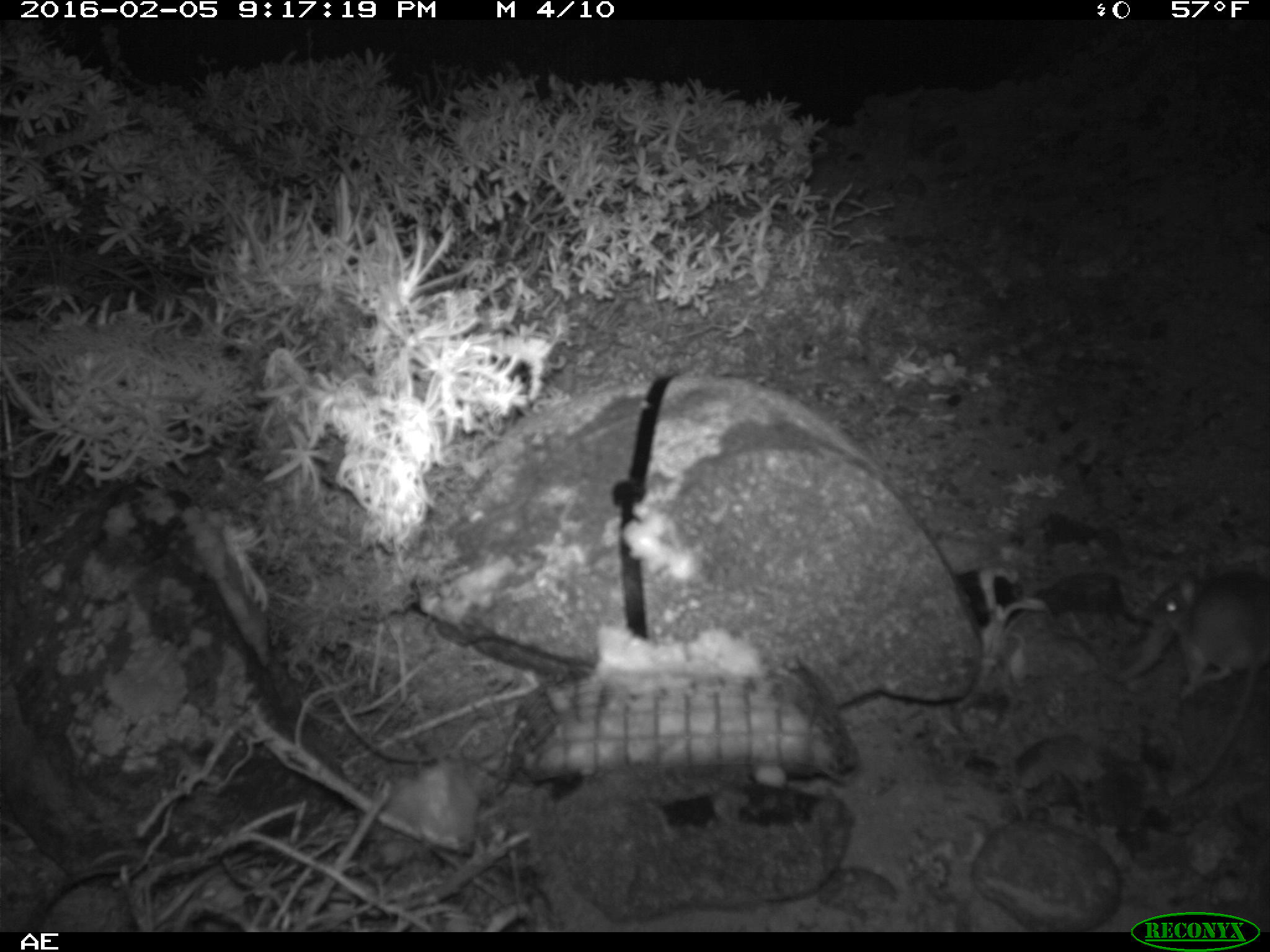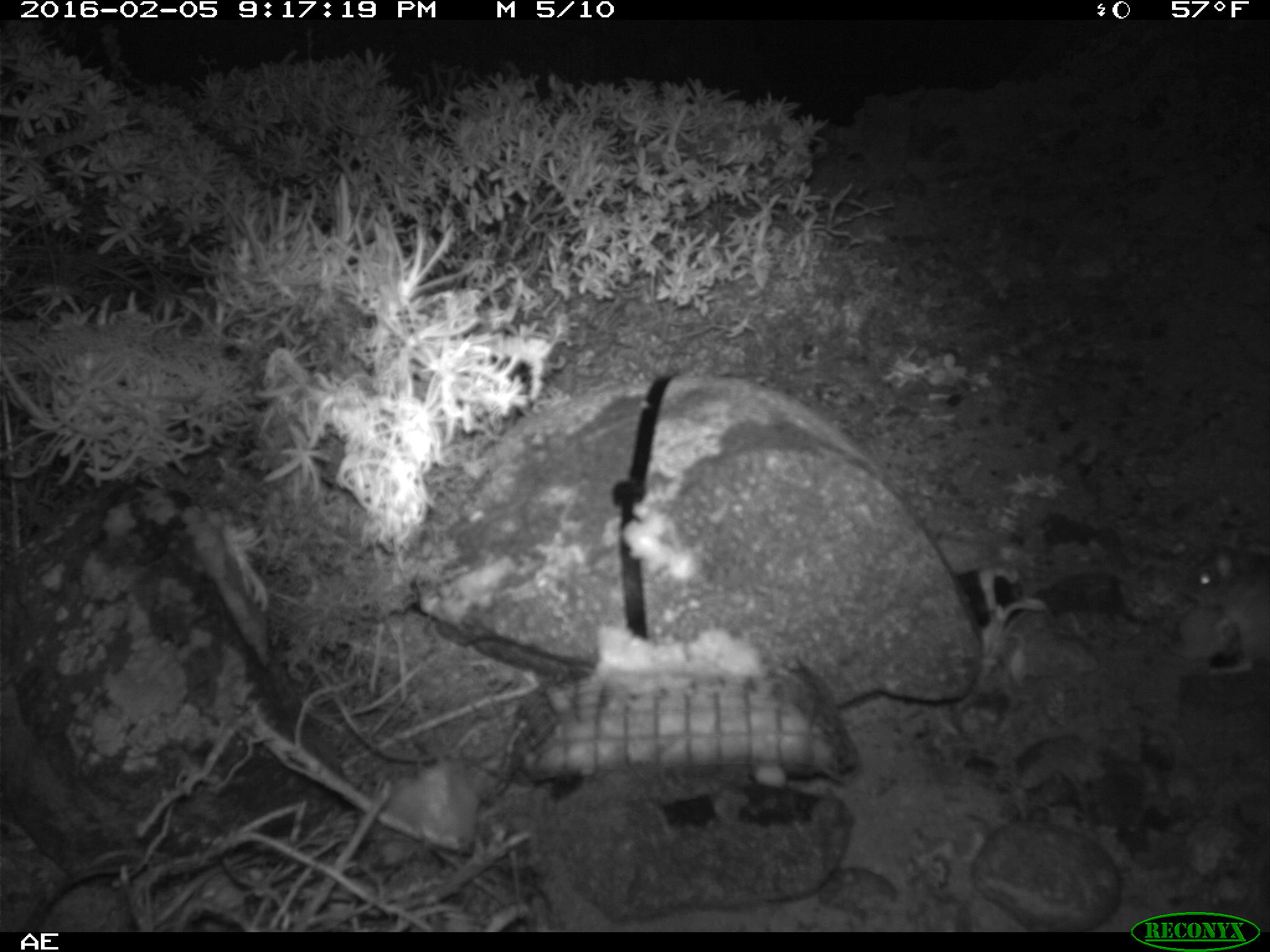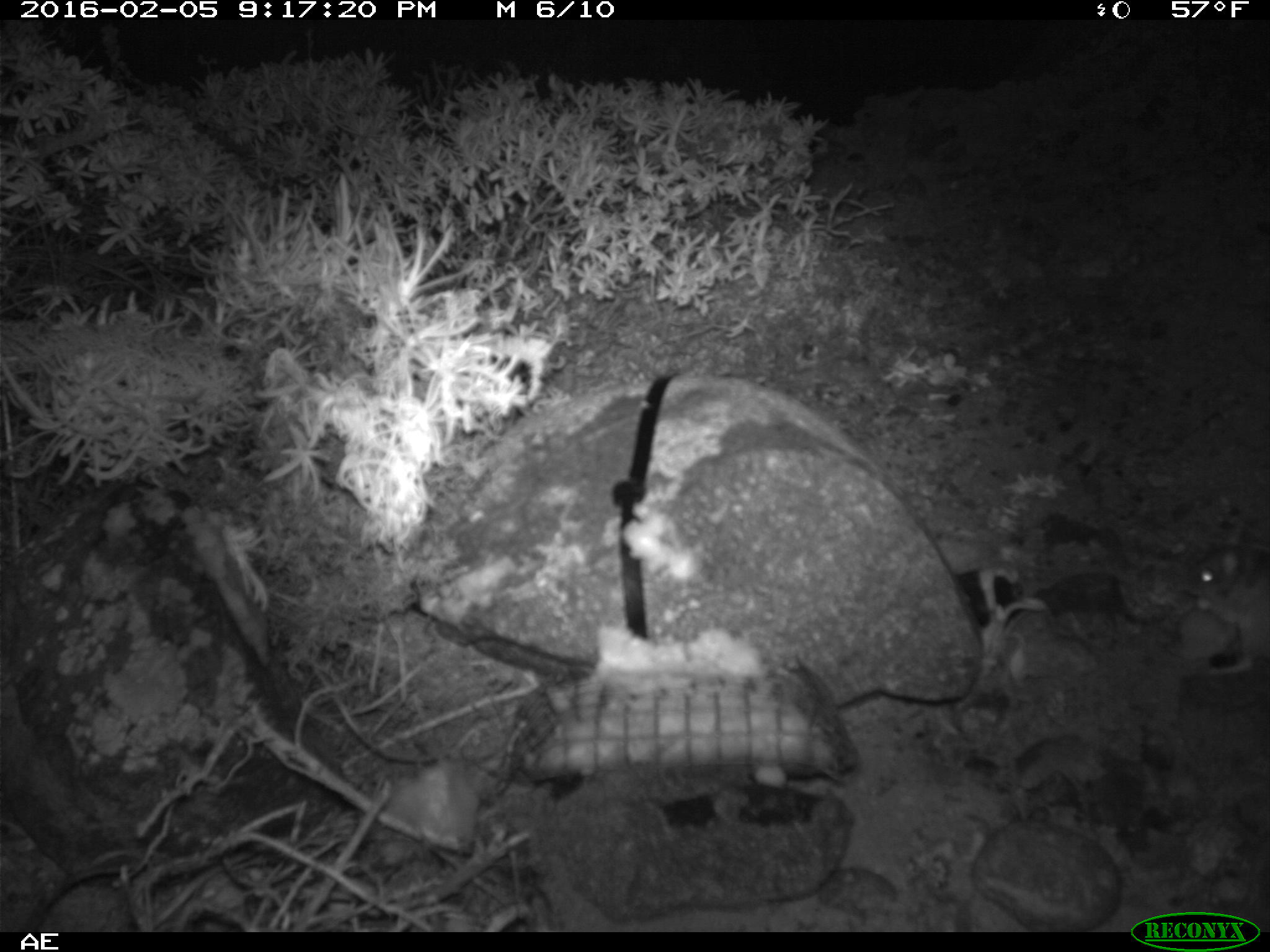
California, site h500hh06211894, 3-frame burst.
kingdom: Animalia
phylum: Chordata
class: Mammalia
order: Rodentia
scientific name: Rodentia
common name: rodent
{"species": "rodent (Rodentia)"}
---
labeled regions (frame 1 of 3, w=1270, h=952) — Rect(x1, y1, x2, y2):
rodent: Rect(1146, 575, 1269, 788)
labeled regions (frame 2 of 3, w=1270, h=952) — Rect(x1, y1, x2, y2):
rodent: Rect(1184, 541, 1269, 676)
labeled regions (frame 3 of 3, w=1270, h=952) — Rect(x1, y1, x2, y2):
rodent: Rect(1189, 522, 1269, 679)